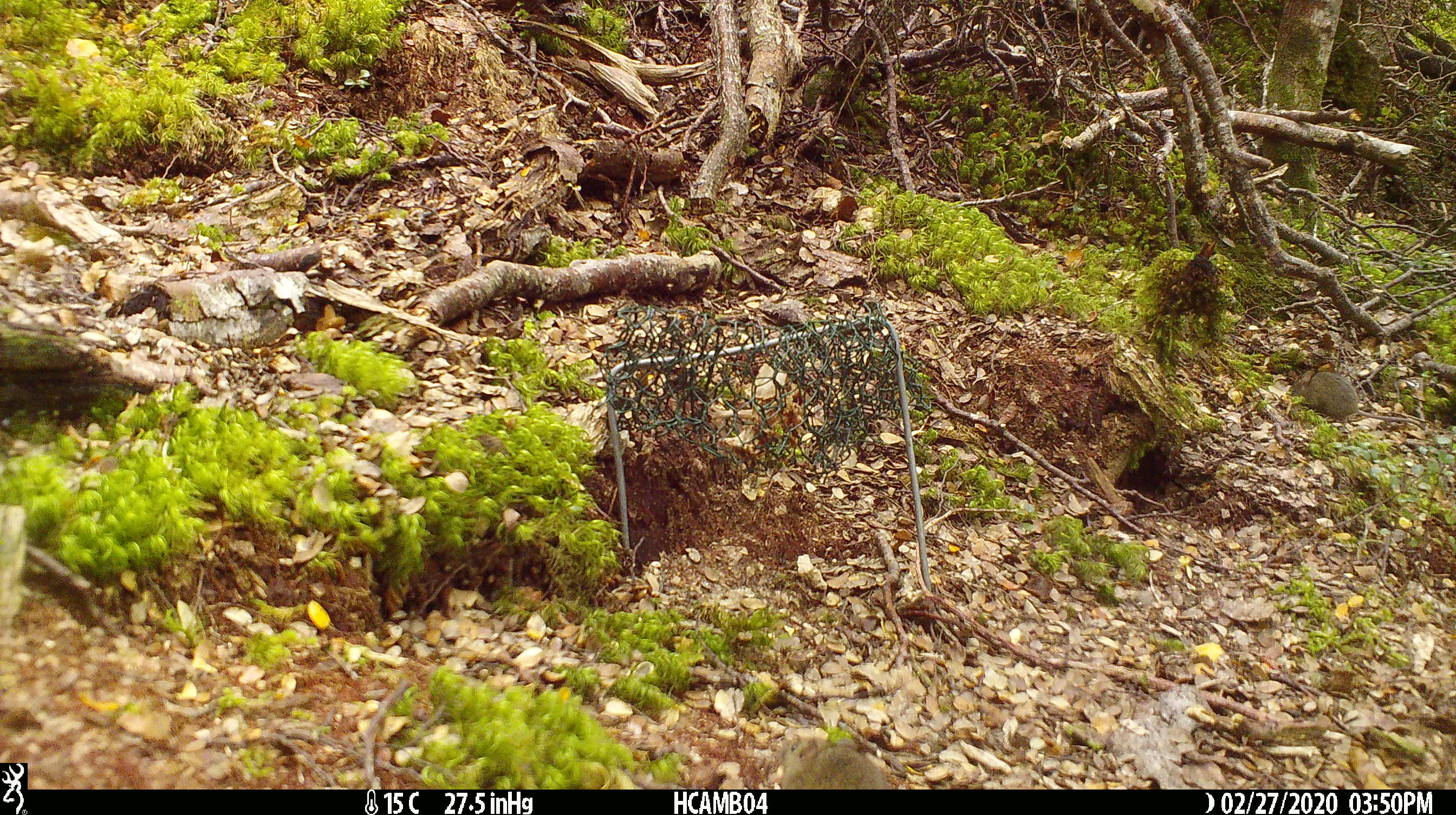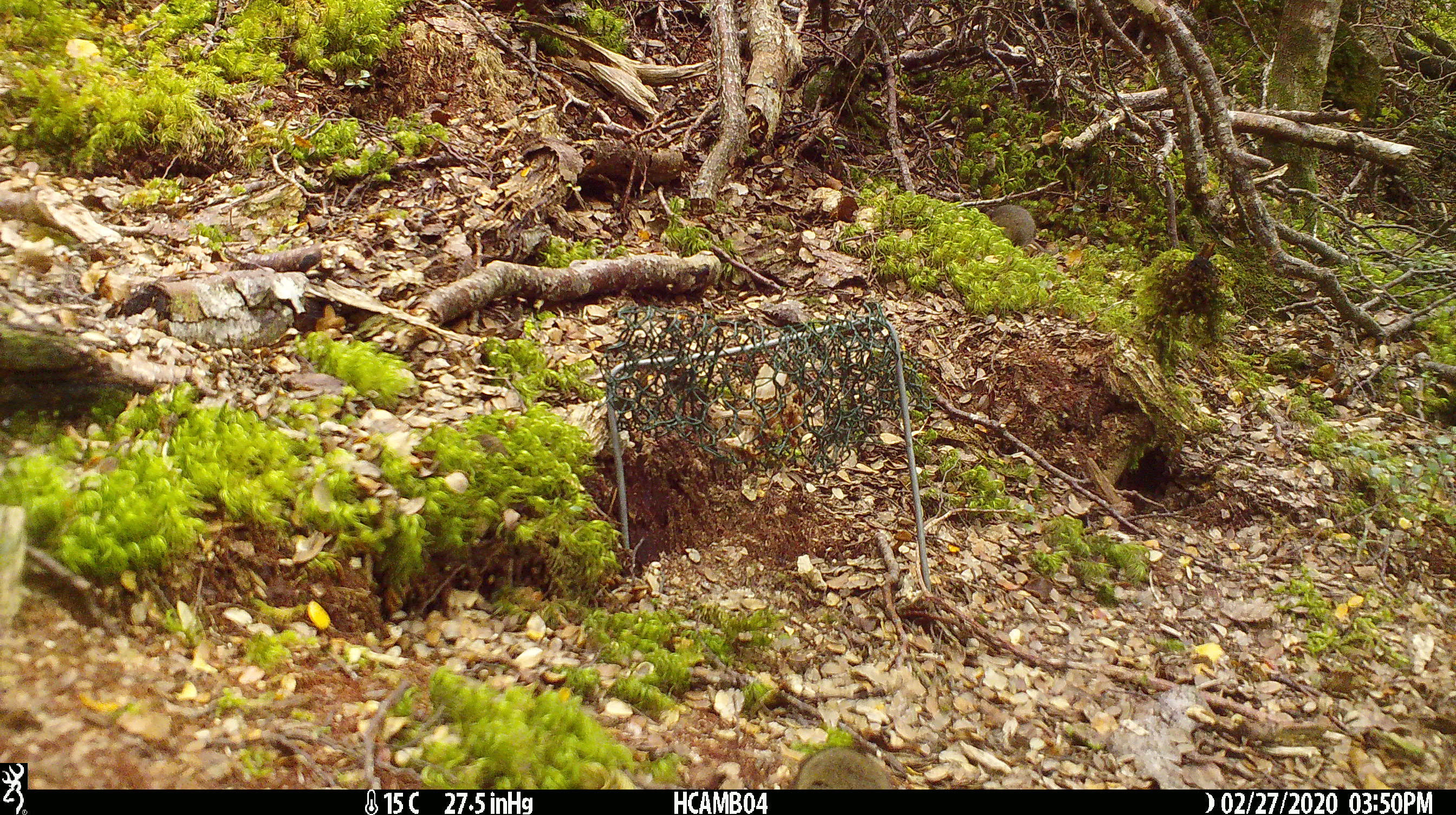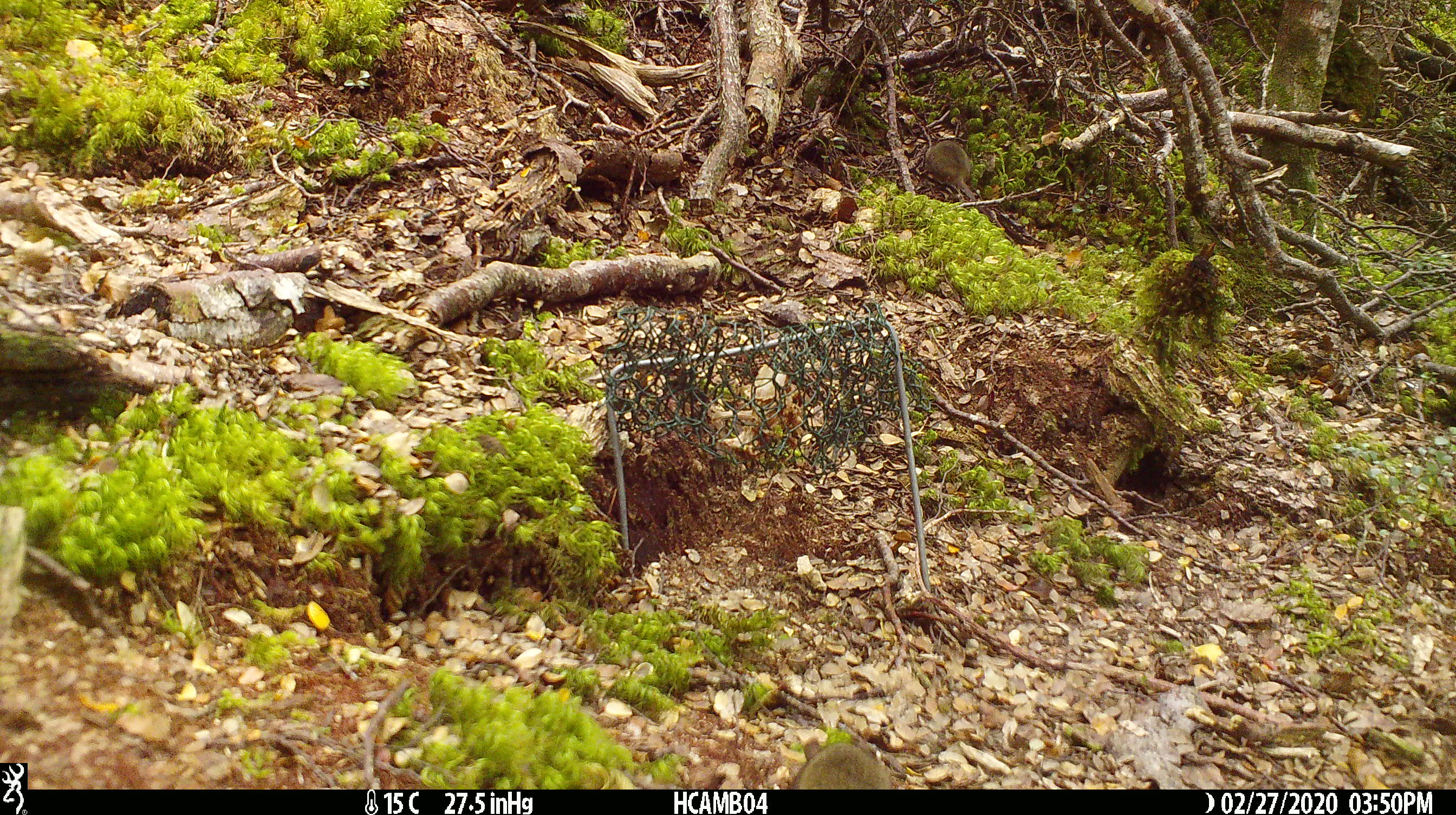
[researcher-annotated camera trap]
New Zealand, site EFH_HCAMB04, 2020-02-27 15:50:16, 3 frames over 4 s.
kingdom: Animalia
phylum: Chordata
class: Mammalia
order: Rodentia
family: Muridae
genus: Mus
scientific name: Mus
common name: mouse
Mouse (Mus).